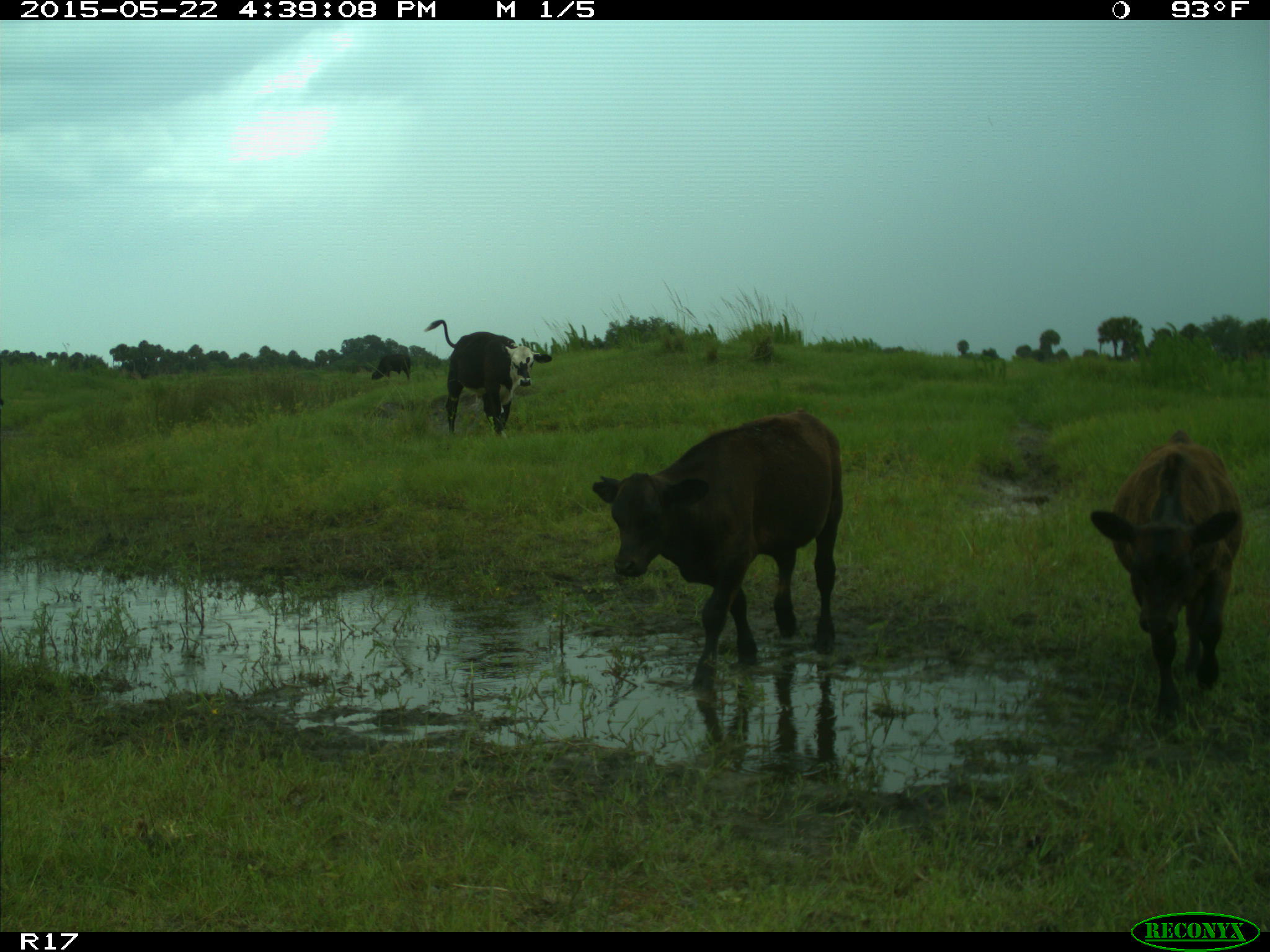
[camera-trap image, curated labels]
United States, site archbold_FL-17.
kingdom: Animalia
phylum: Chordata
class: Mammalia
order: Artiodactyla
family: Bovidae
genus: Bos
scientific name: Bos taurus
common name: domestic cow